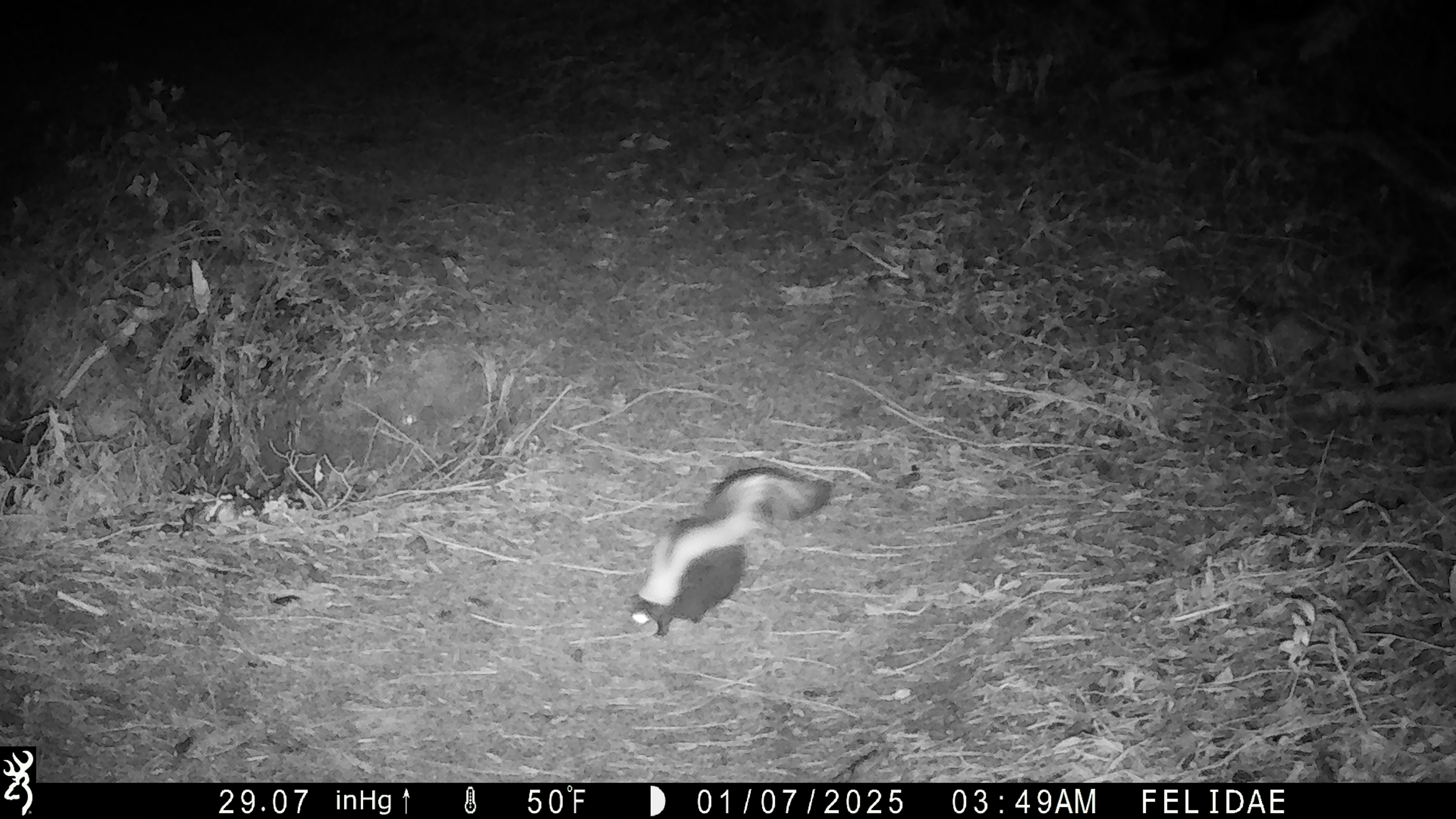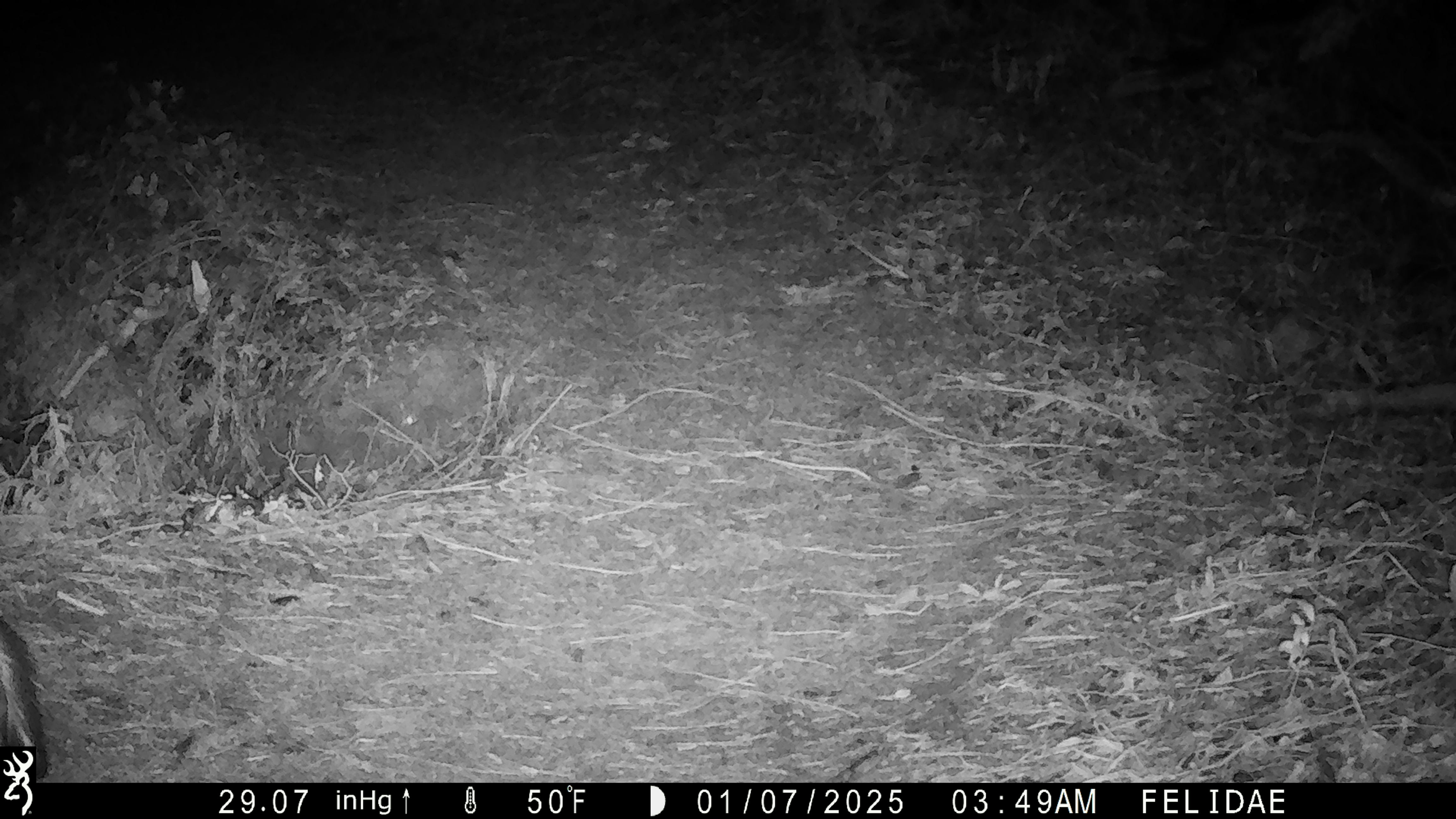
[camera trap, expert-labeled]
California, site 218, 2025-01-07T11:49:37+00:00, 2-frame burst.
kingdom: Animalia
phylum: Chordata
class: Mammalia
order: Carnivora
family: Mephitidae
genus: Mephitis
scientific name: Mephitis mephitis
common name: striped skunk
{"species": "striped skunk (Mephitis mephitis)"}